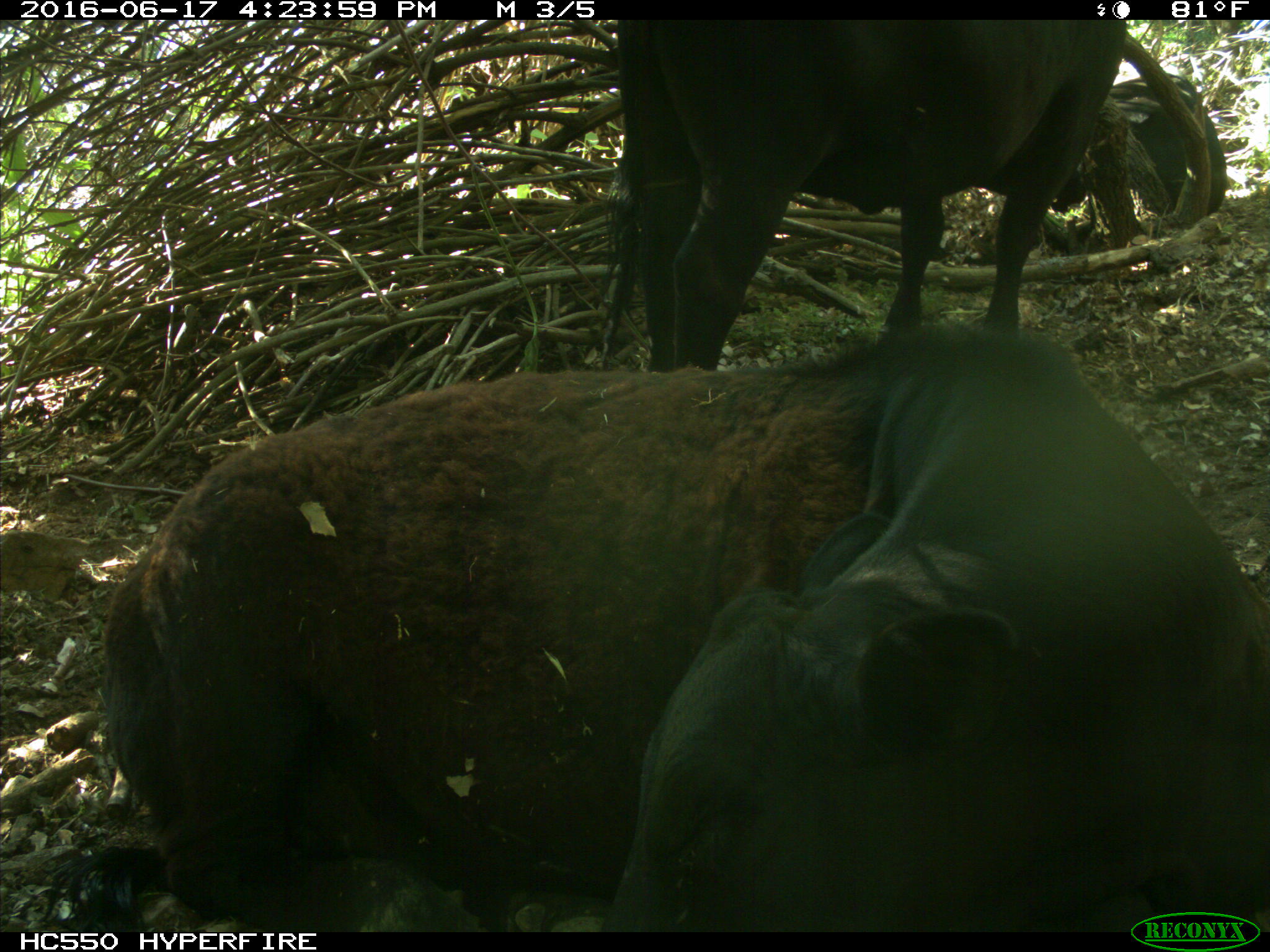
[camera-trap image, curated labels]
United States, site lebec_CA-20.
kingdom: Animalia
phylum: Chordata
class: Mammalia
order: Artiodactyla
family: Bovidae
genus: Bos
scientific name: Bos taurus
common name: domestic cow